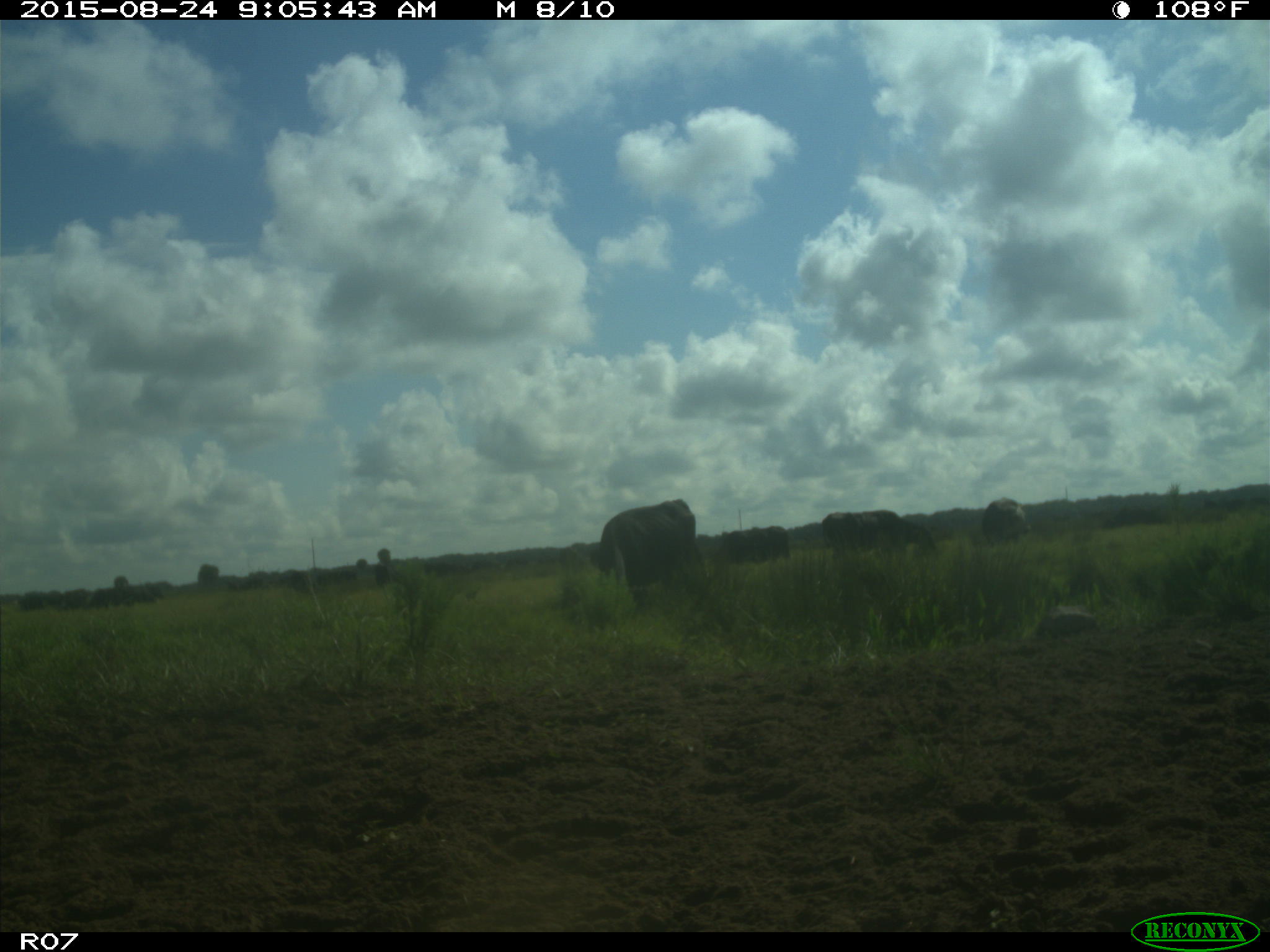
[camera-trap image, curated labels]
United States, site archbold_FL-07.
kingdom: Animalia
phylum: Chordata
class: Mammalia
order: Artiodactyla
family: Bovidae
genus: Bos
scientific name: Bos taurus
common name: domestic cow